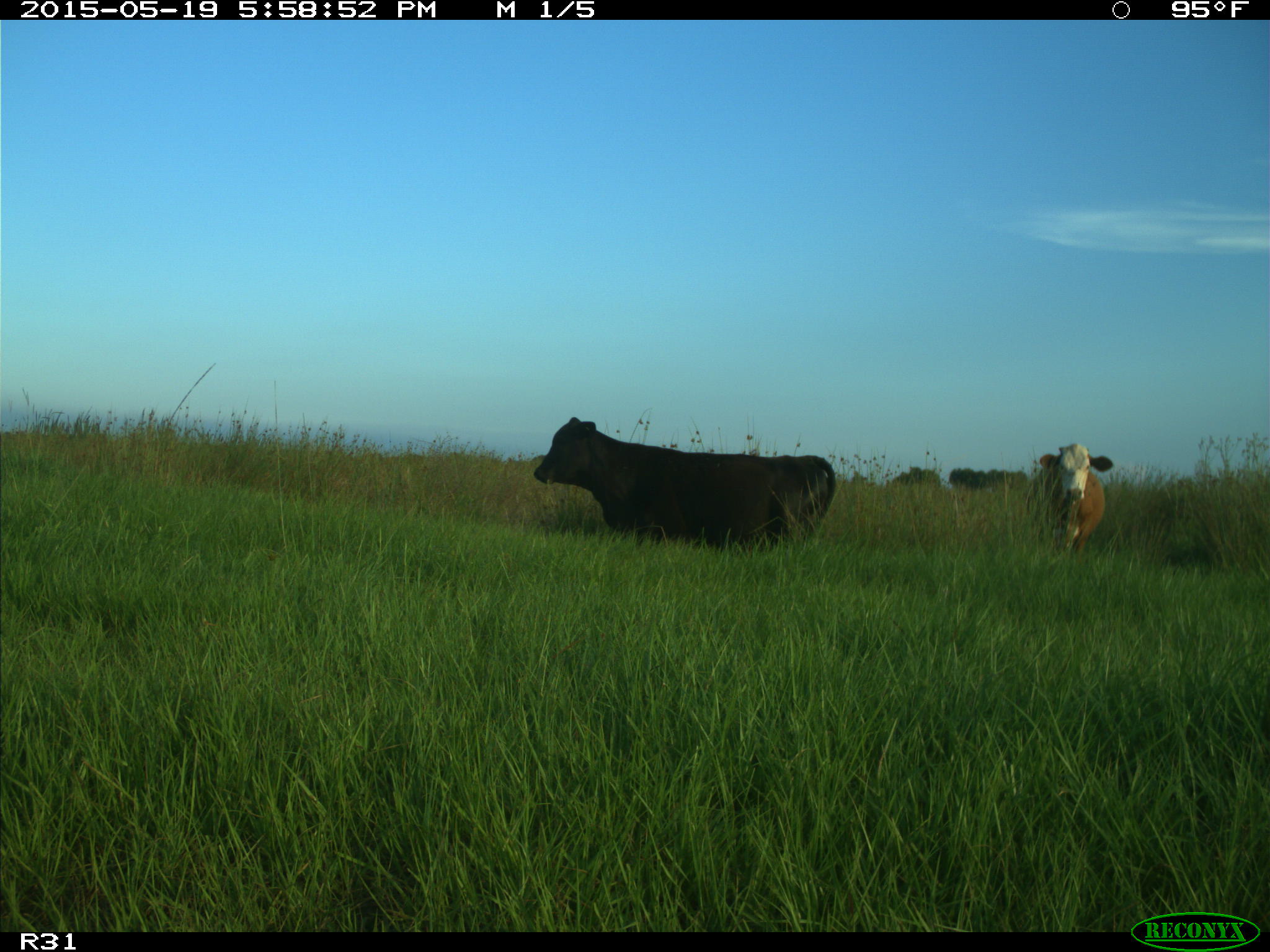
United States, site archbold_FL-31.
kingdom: Animalia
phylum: Chordata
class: Mammalia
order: Artiodactyla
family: Bovidae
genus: Bos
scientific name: Bos taurus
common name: domestic cow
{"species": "Bos taurus (domestic cow)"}